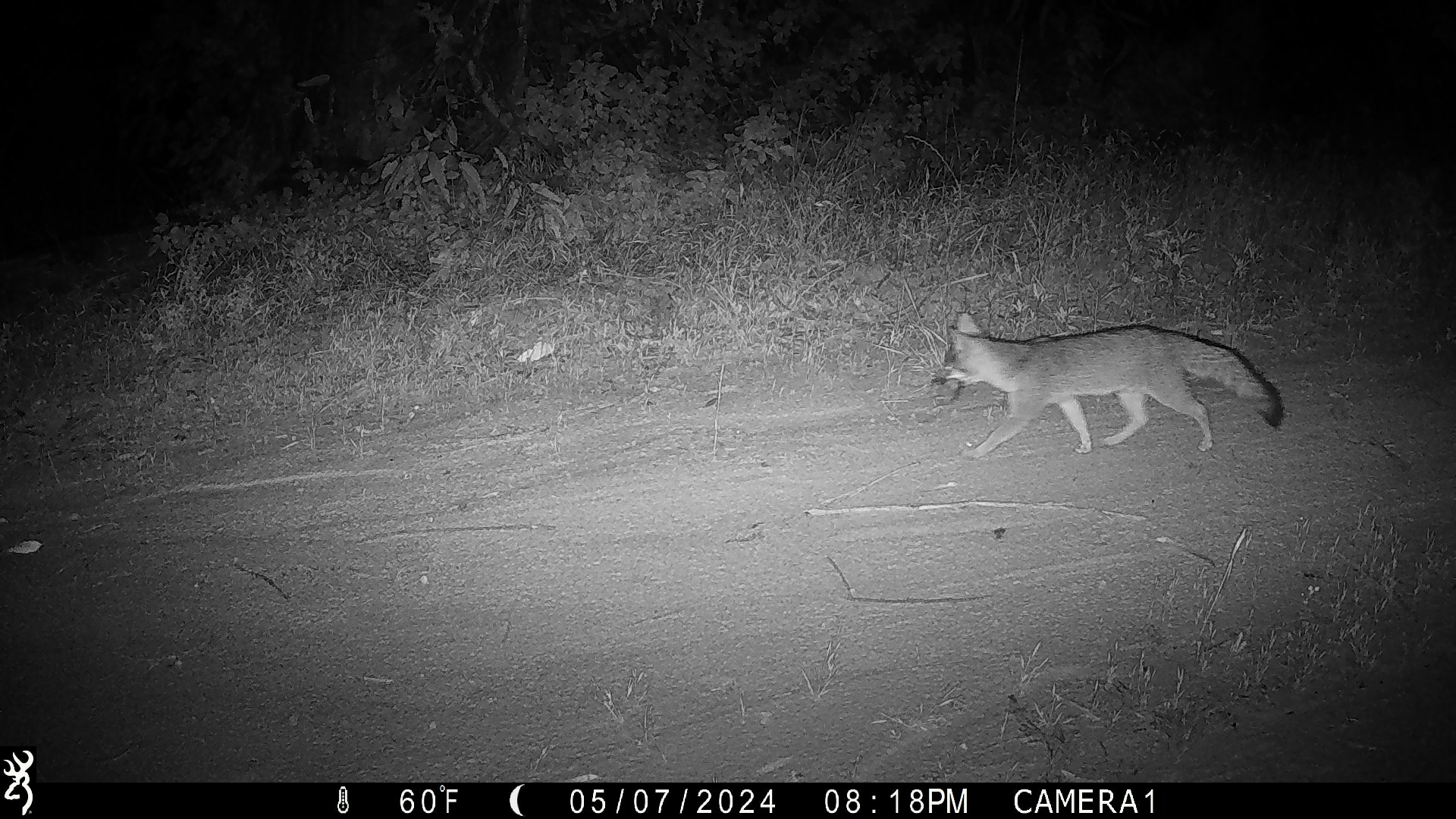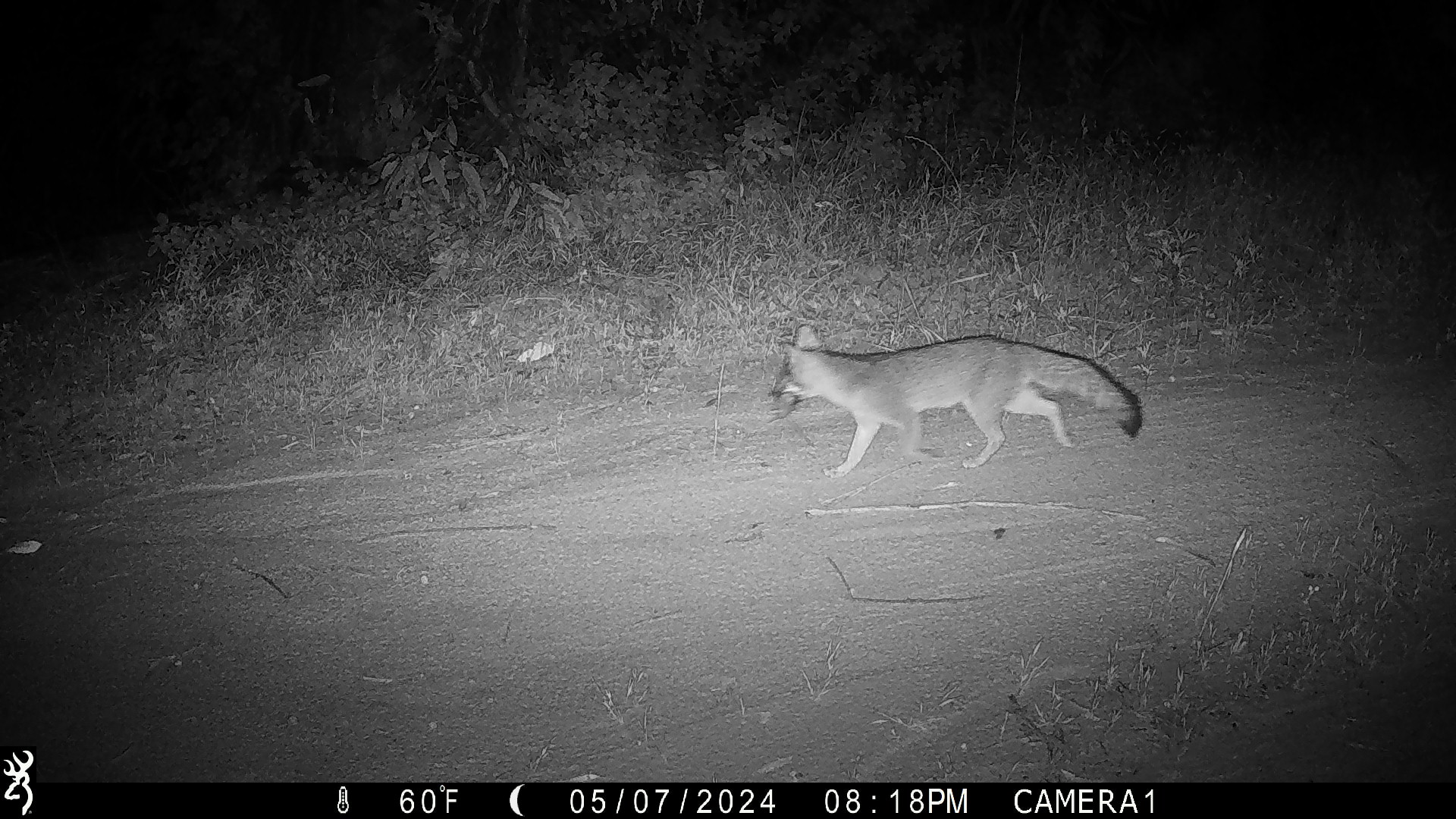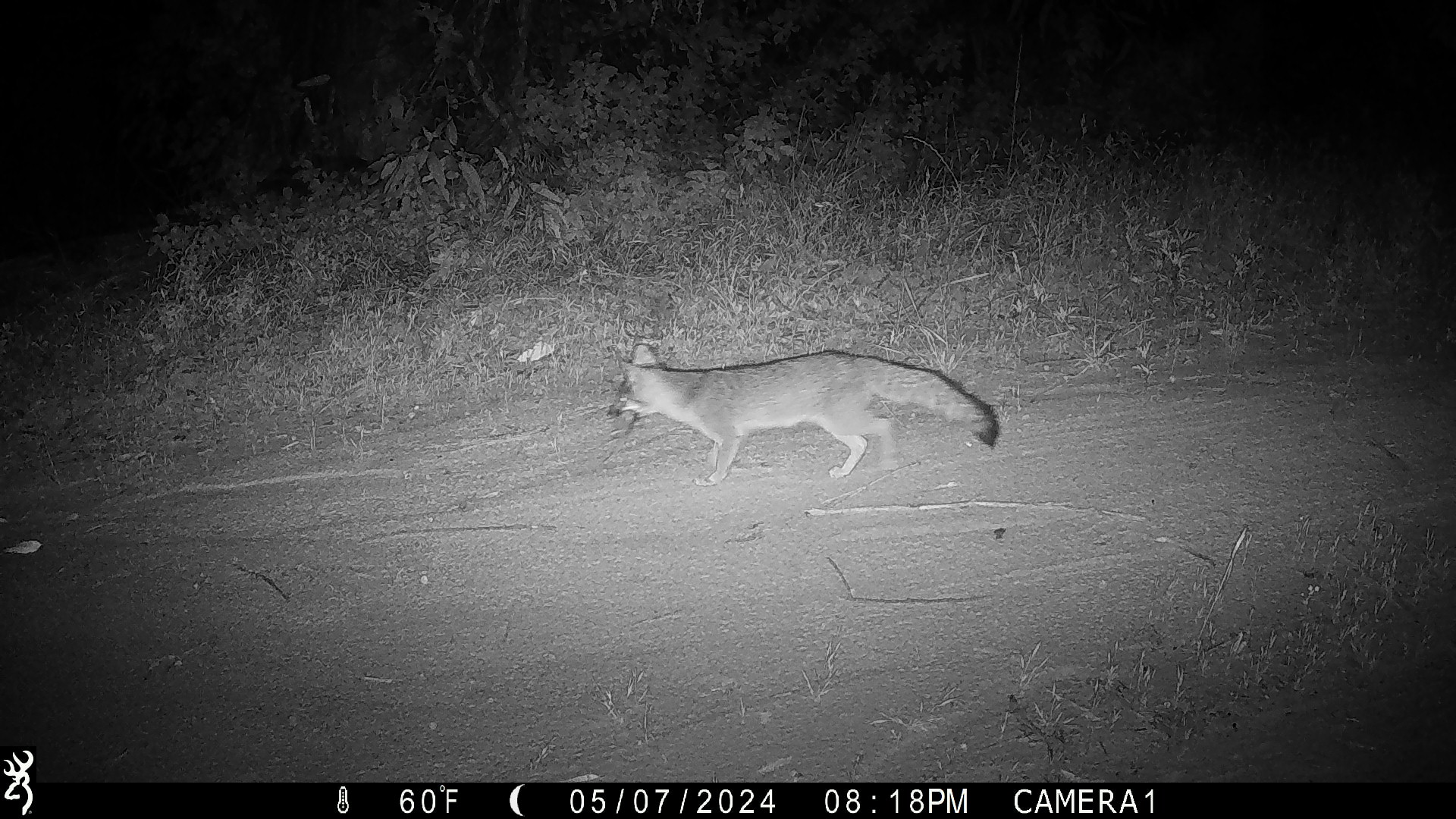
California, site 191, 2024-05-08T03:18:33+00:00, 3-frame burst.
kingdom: Animalia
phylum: Chordata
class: Mammalia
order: Carnivora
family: Canidae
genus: Urocyon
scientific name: Urocyon cinereoargenteus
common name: gray fox